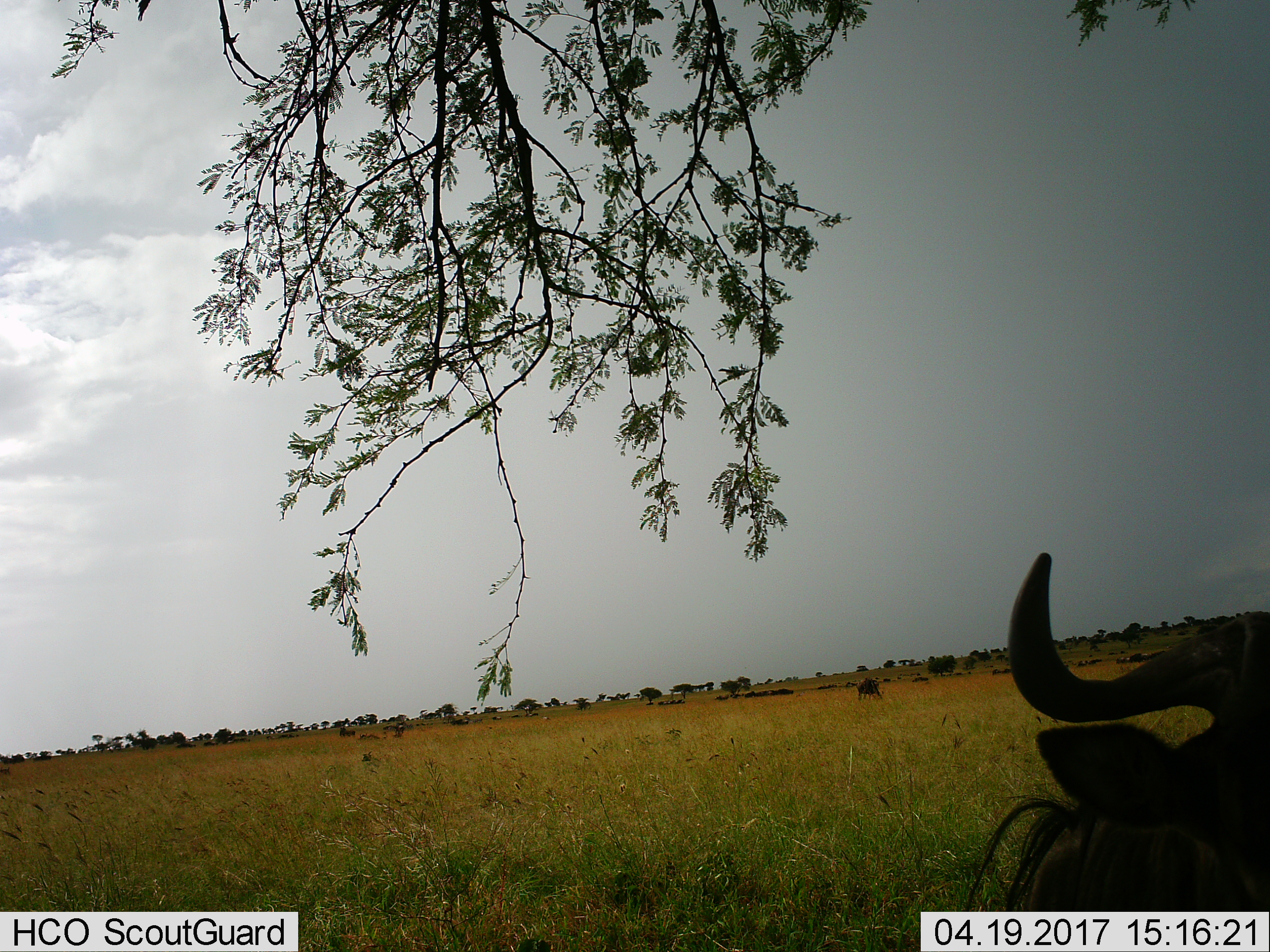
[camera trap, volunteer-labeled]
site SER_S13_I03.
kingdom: Animalia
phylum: Chordata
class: Mammalia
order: Artiodactyla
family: Bovidae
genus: Connochaetes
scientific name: Connochaetes taurinus taurinus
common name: blue wildebeest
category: wildebeestblue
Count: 11-50.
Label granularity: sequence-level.